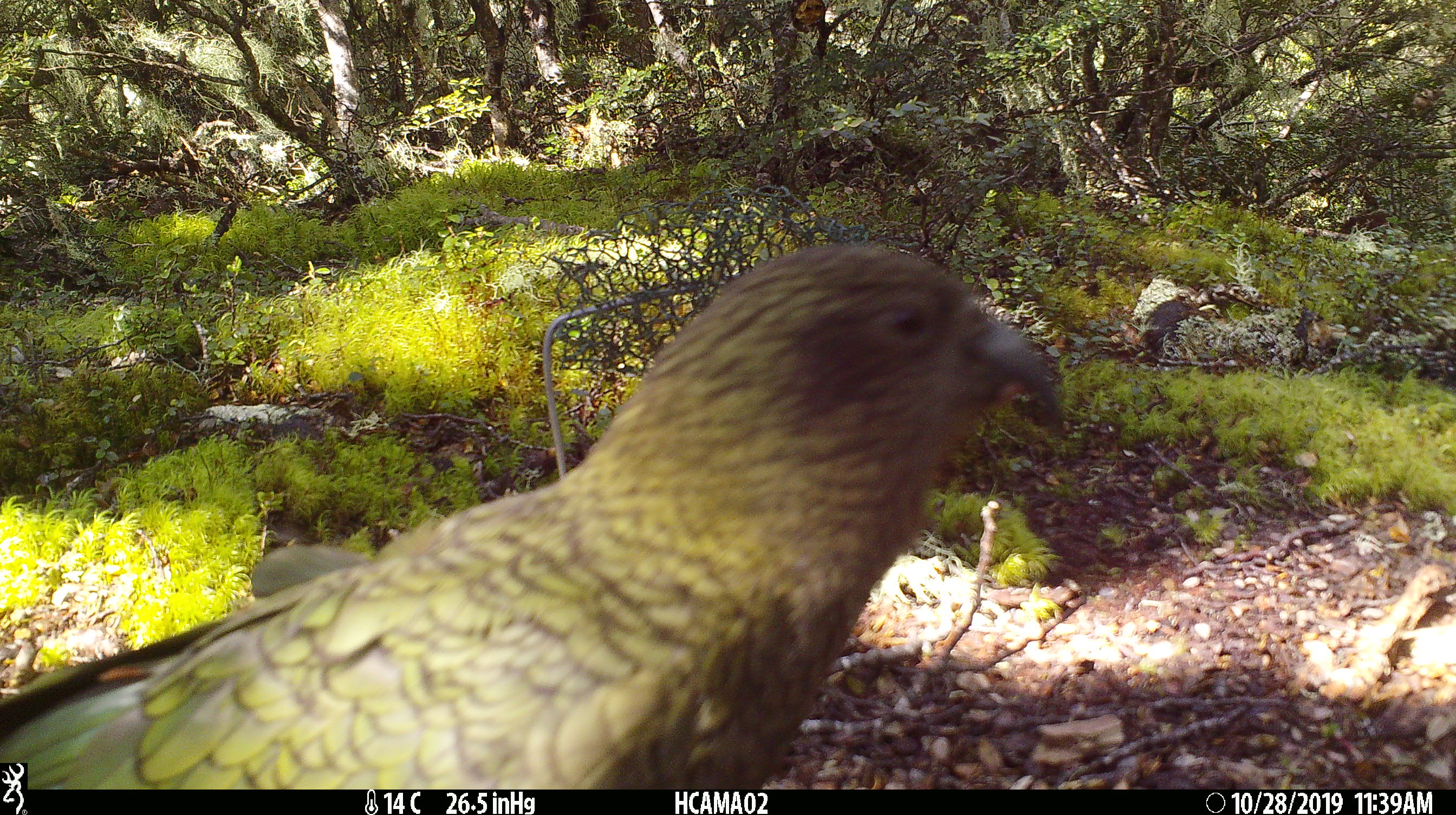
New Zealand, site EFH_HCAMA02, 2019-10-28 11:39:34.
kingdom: Animalia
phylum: Chordata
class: Aves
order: Psittaciformes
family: Strigopidae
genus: Nestor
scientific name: Nestor notabilis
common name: kea